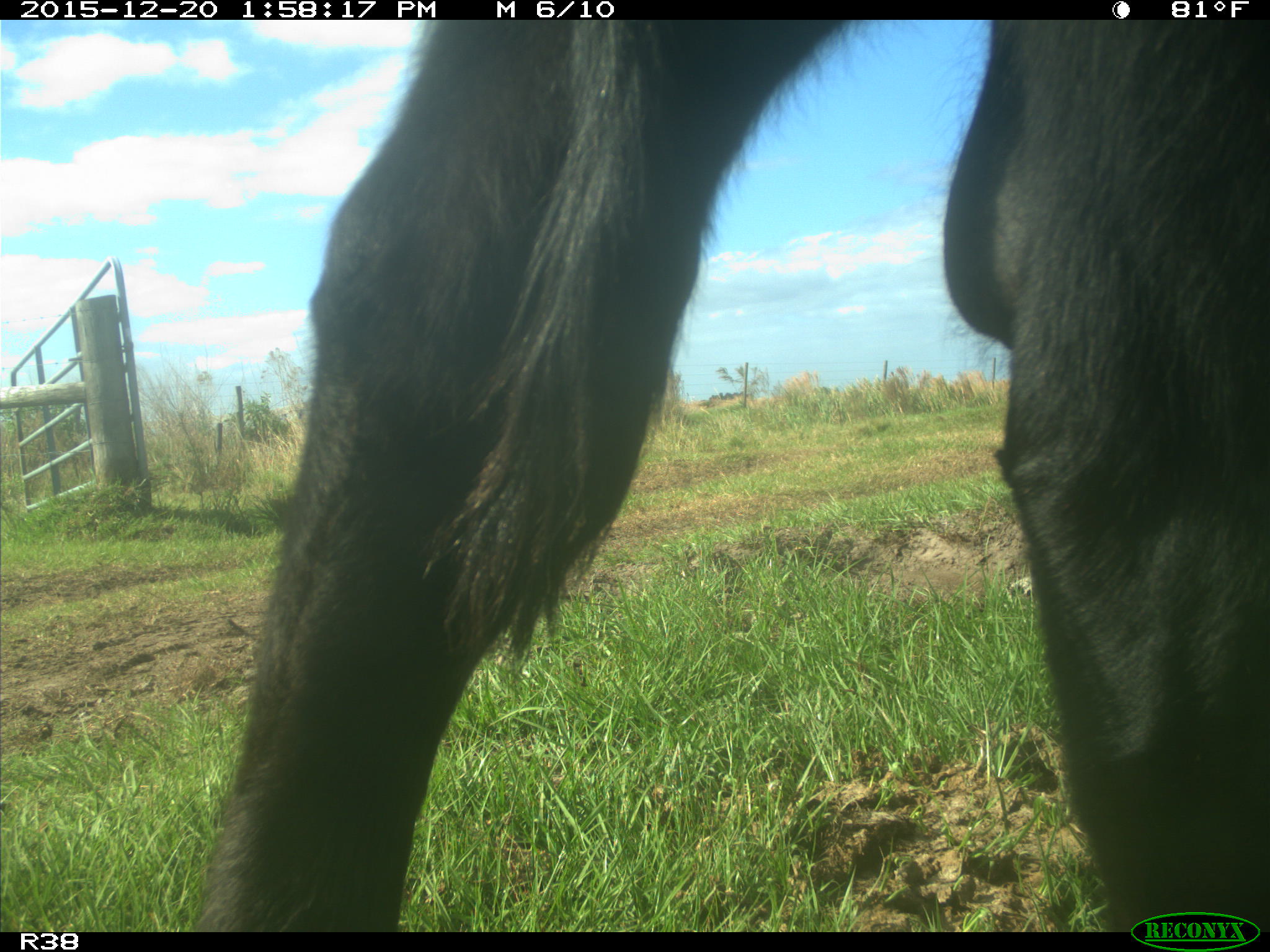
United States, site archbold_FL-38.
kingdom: Animalia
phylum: Chordata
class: Mammalia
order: Artiodactyla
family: Bovidae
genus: Bos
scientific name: Bos taurus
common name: domestic cow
Bos taurus (domestic cow).